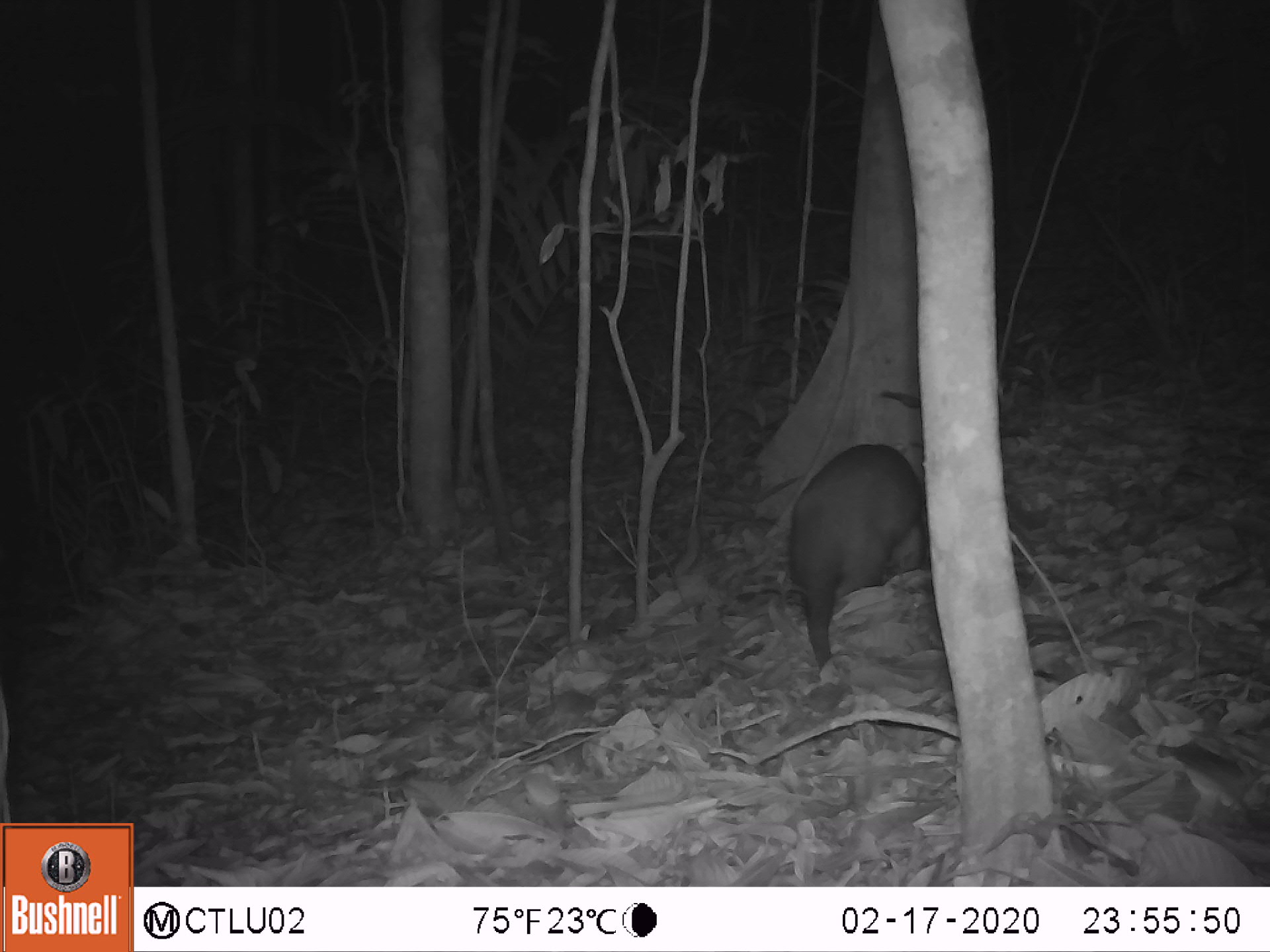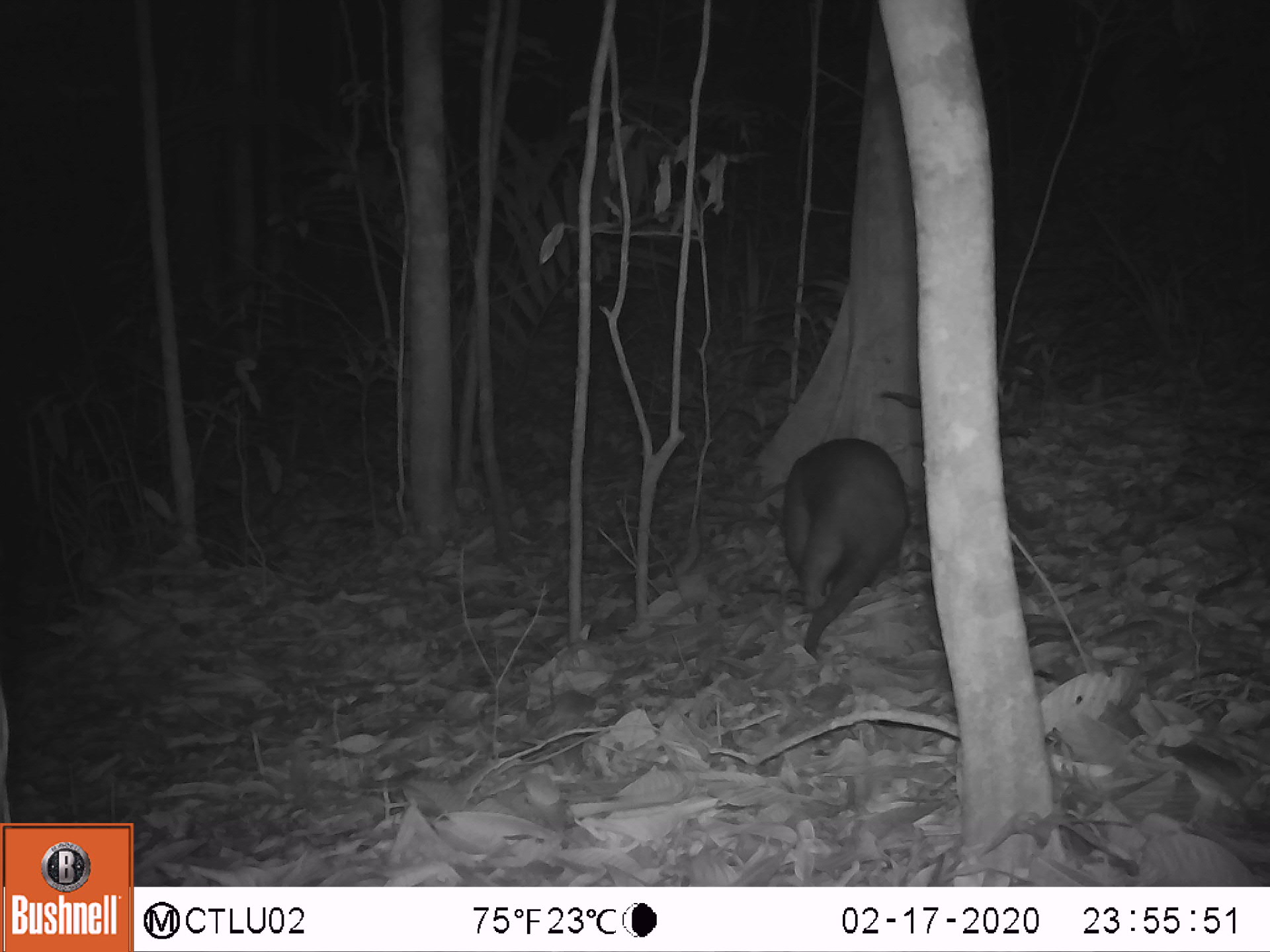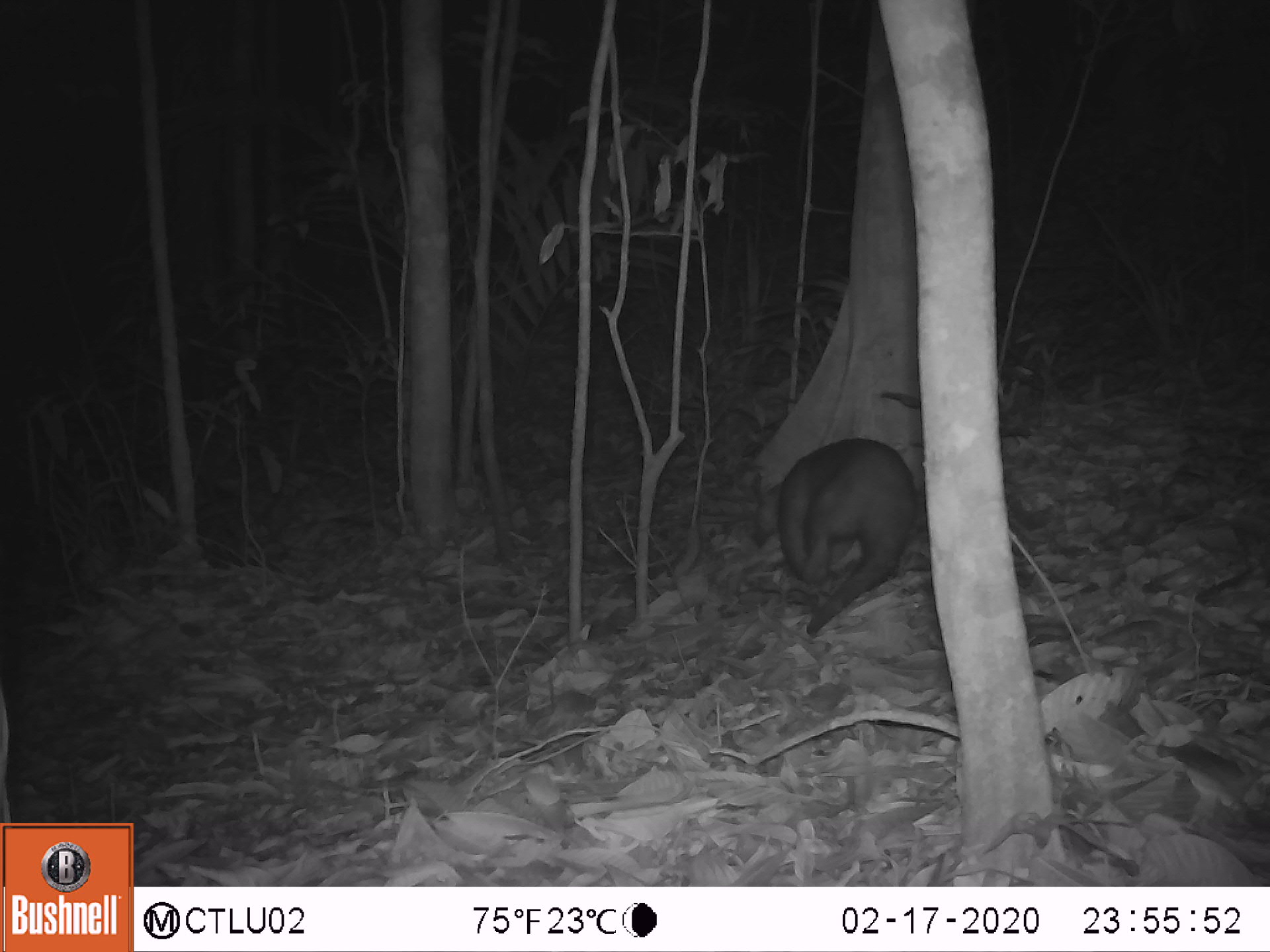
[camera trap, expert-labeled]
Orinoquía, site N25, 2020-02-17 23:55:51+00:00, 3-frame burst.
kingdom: Animalia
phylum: Chordata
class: Mammalia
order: Pilosa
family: Myrmecophagidae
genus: Tamandua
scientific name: Tamandua tetradactyla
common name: southern tamandua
Southern tamandua (Tamandua tetradactyla).